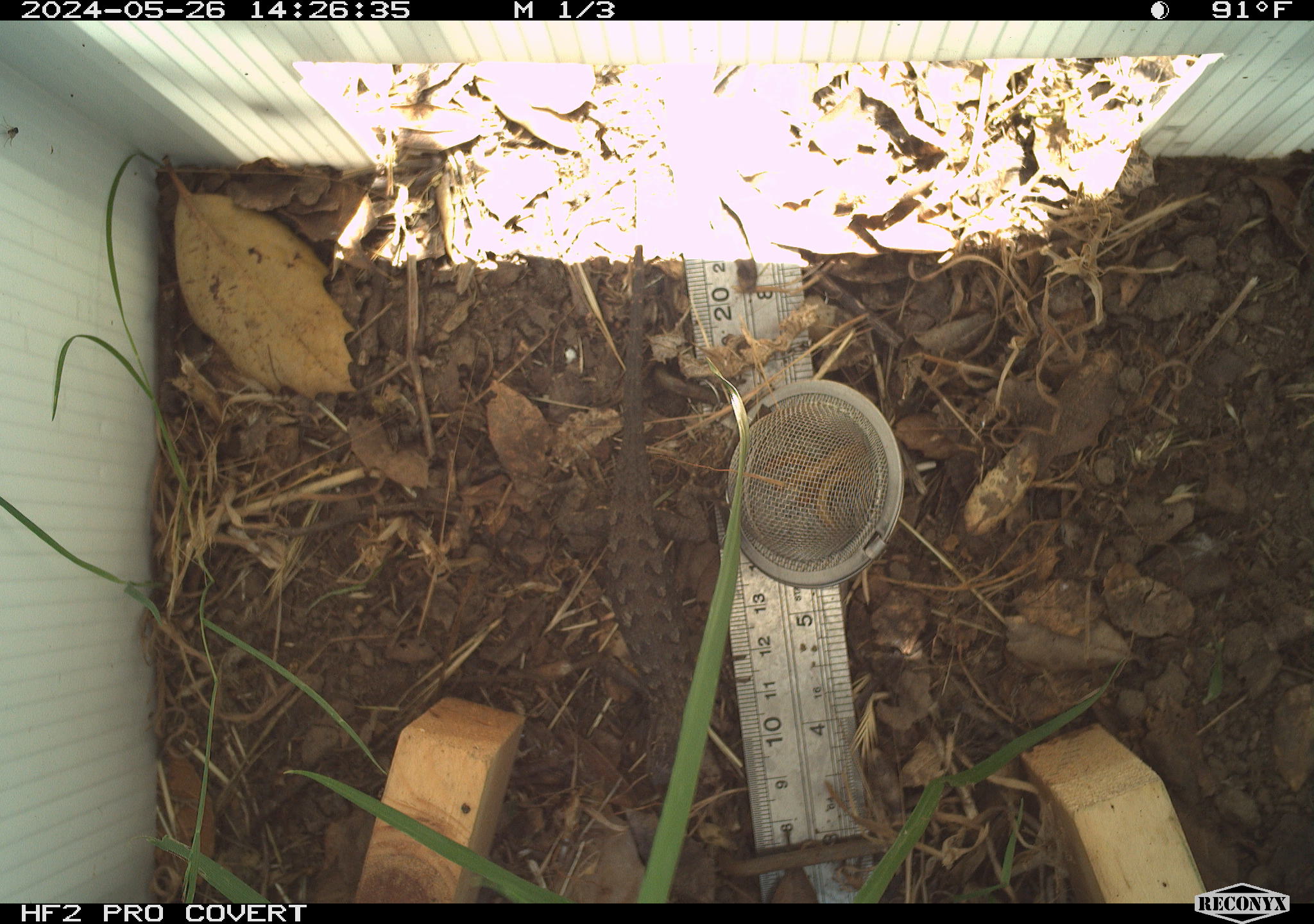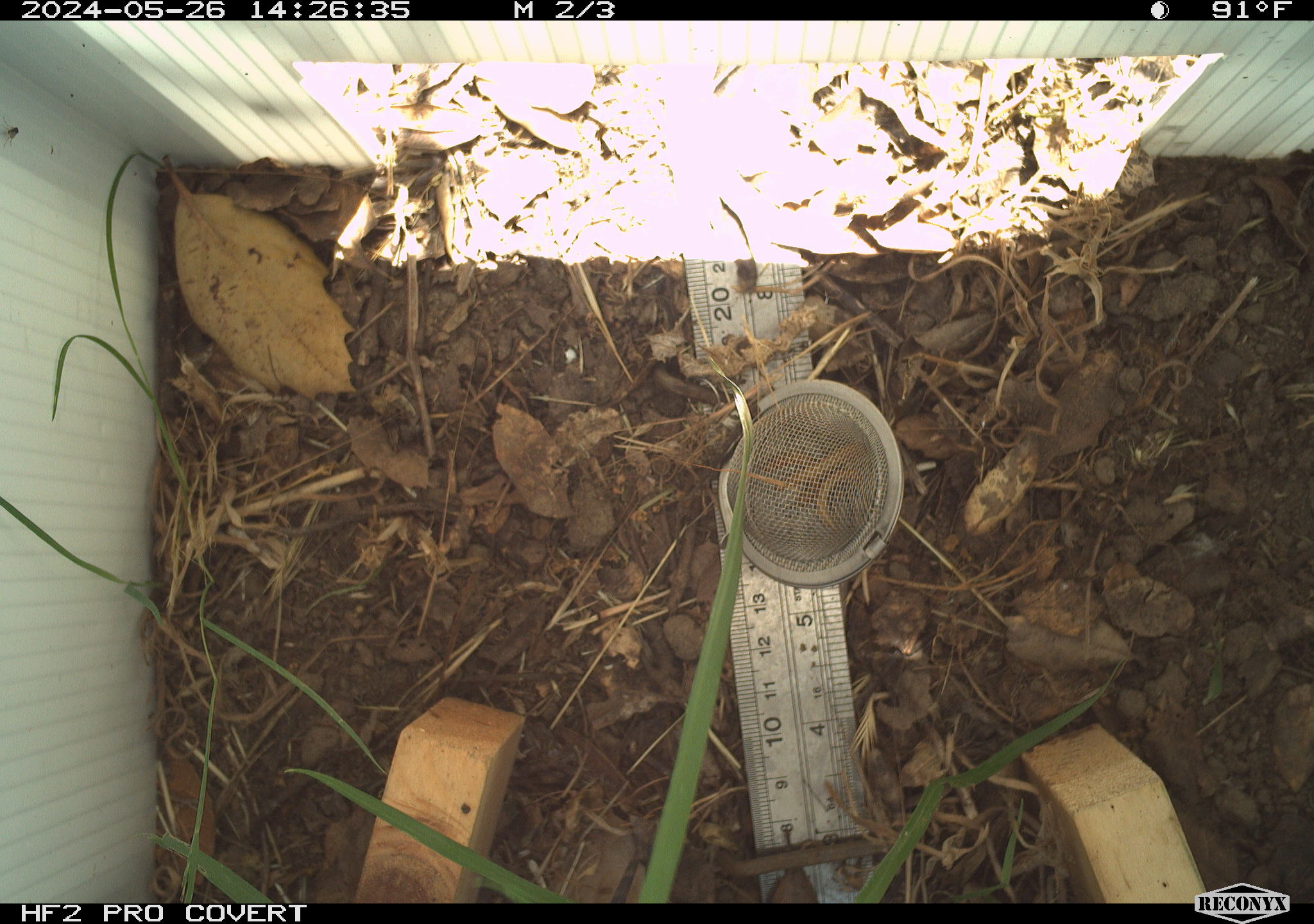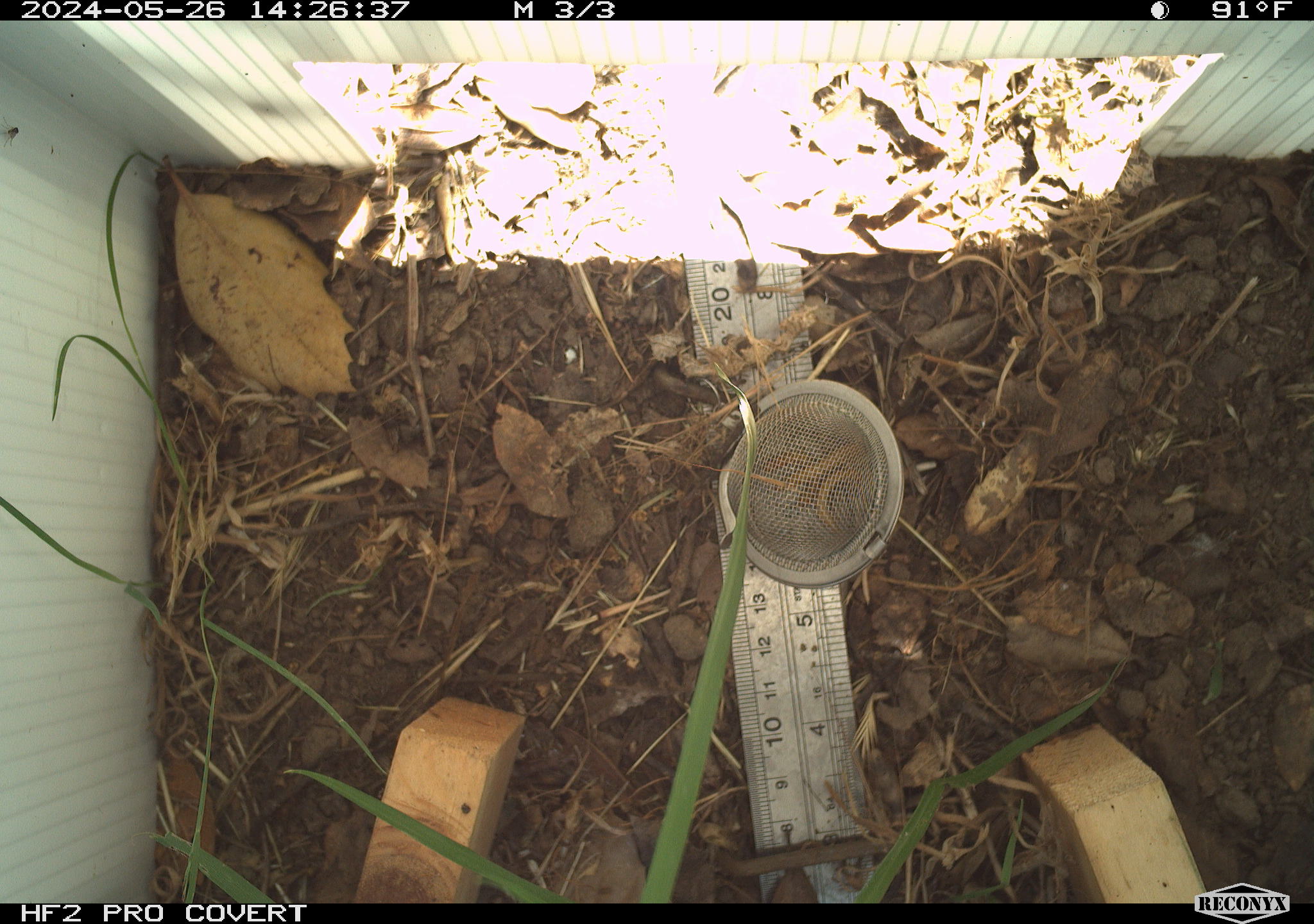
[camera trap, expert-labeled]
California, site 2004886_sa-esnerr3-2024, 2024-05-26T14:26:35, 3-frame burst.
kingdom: Animalia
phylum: Chordata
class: Reptilia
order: Squamata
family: Phrynosomatidae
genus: Sceloporus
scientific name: Sceloporus occidentalis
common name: western fence lizard